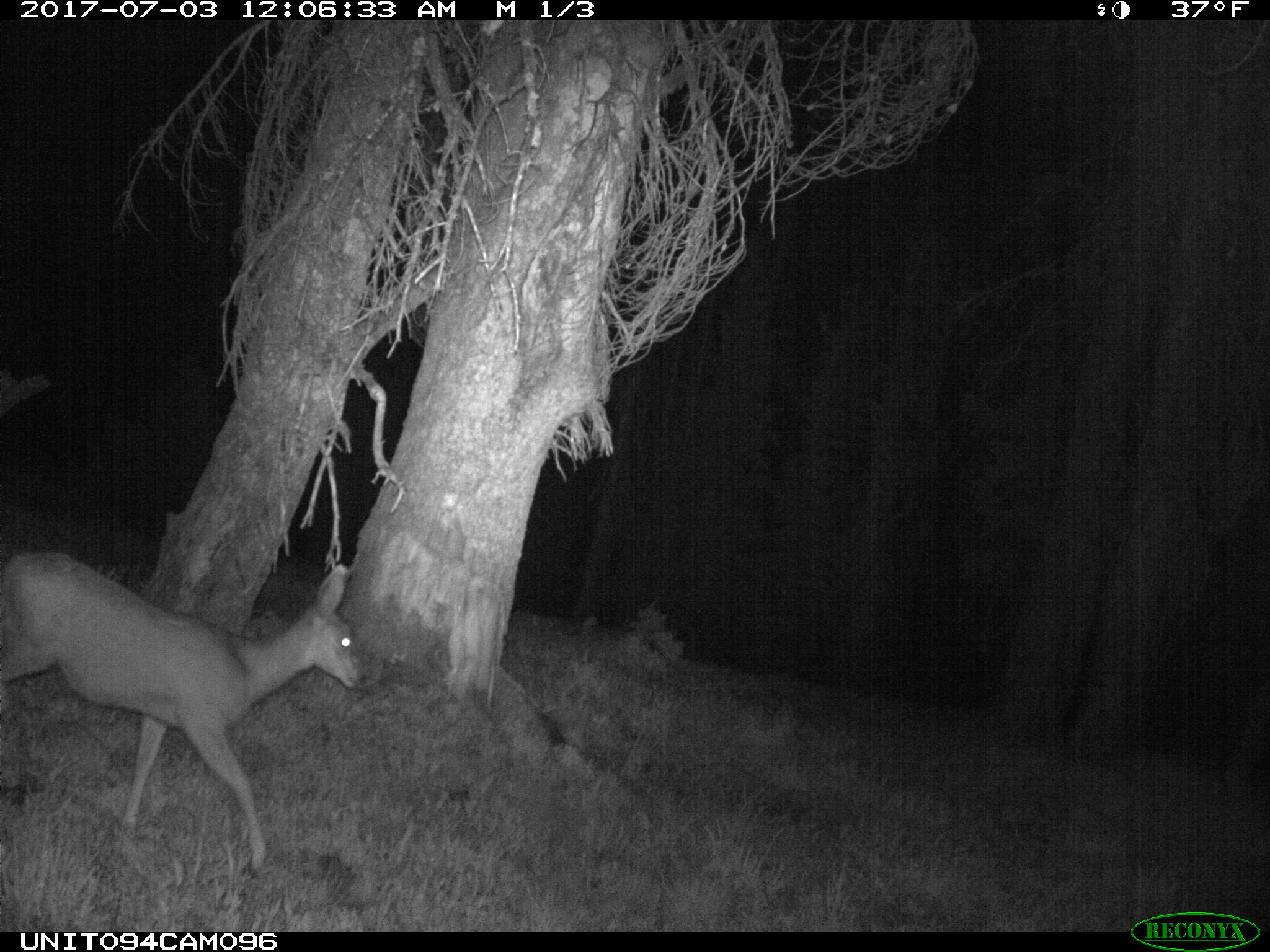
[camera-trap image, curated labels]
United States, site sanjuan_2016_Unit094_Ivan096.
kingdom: Animalia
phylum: Chordata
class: Mammalia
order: Artiodactyla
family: Cervidae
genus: Odocoileus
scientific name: Odocoileus hemionus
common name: mule deer